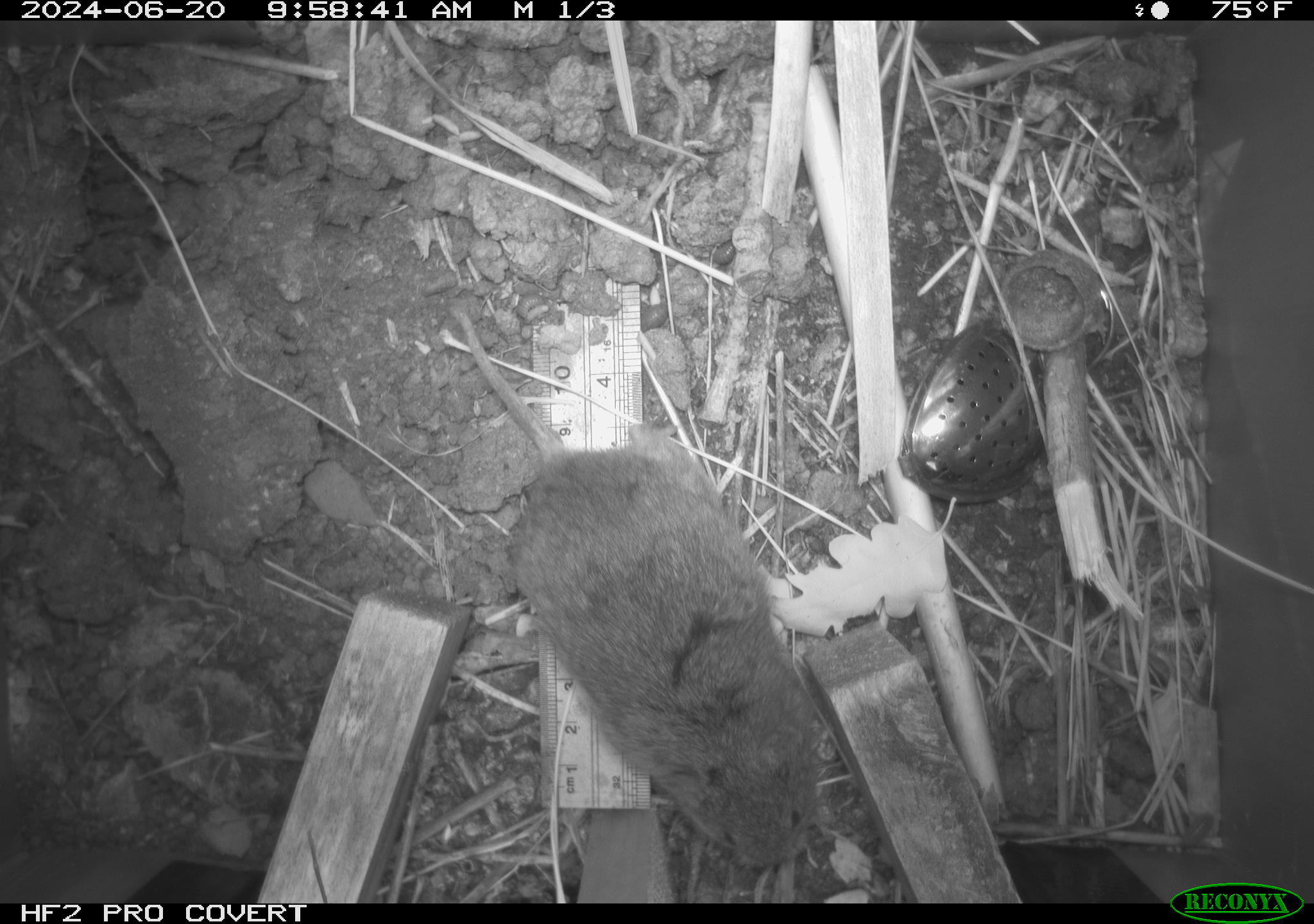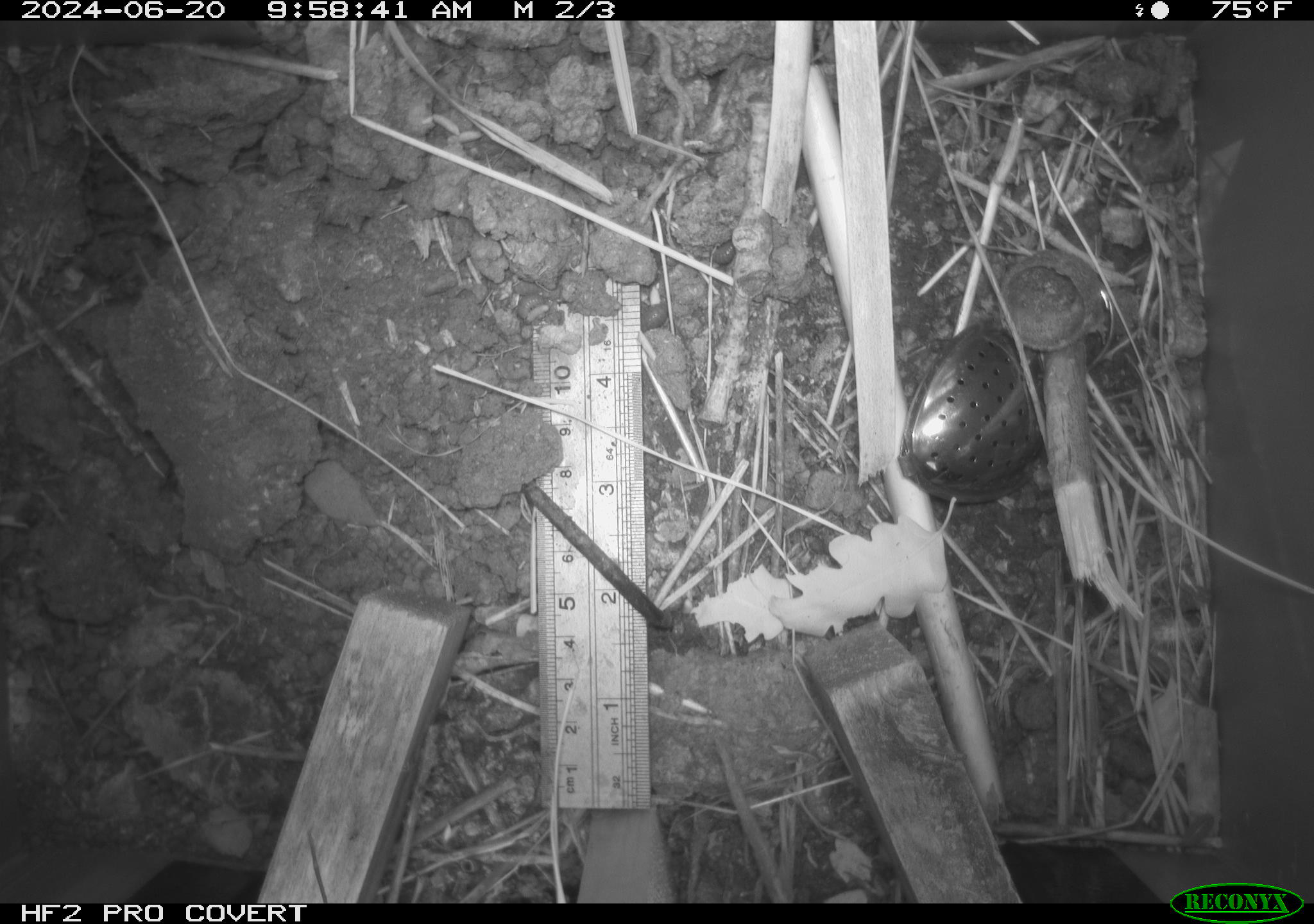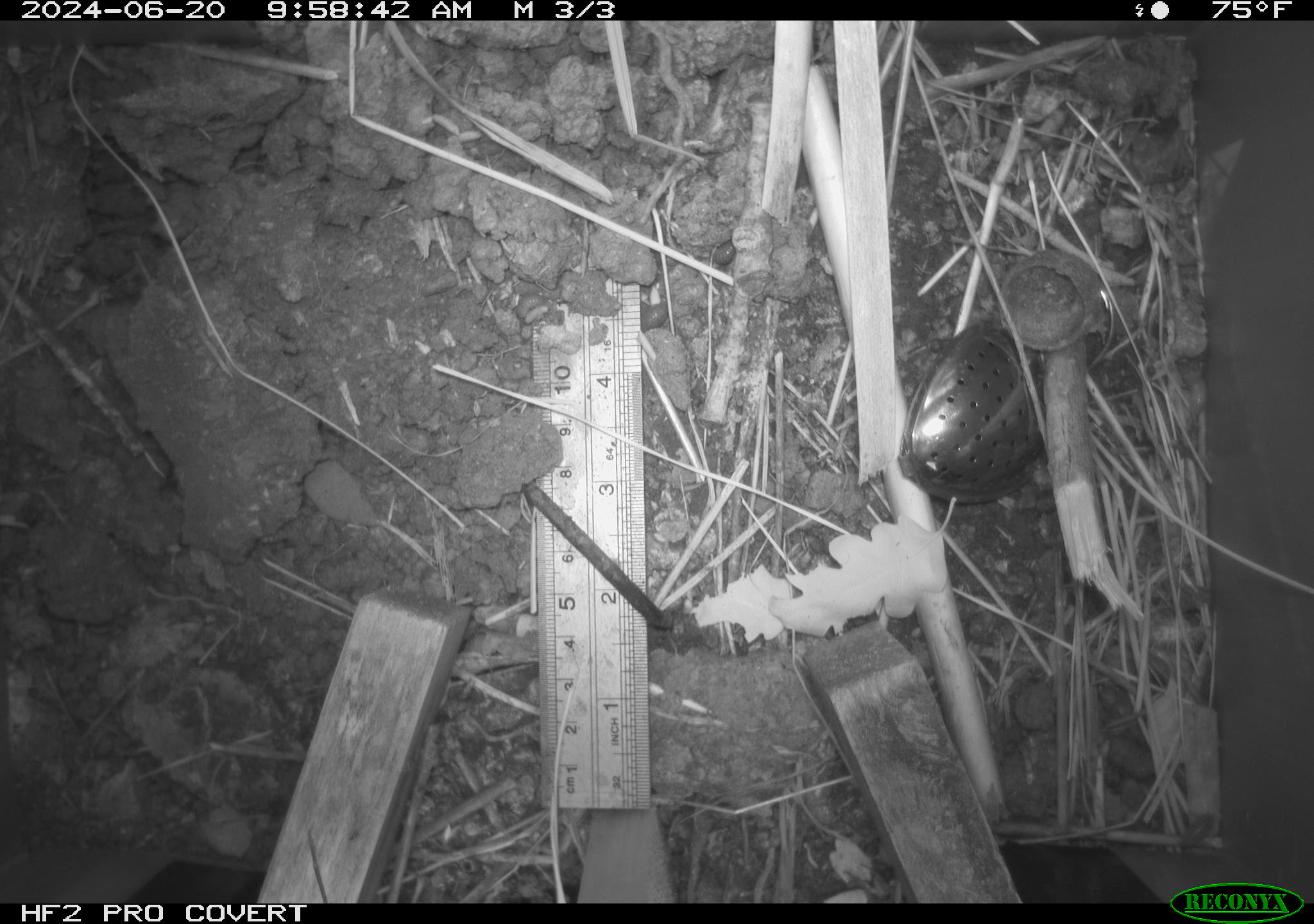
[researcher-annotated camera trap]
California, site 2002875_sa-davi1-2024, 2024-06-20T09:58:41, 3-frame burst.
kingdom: Animalia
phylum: Chordata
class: Mammalia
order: Rodentia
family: Cricetidae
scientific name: Arvicolinae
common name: voles, lemmings, and muskrats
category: arvicolinae subfamily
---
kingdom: Animalia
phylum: Chordata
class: Mammalia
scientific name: Mammalia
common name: small mammal